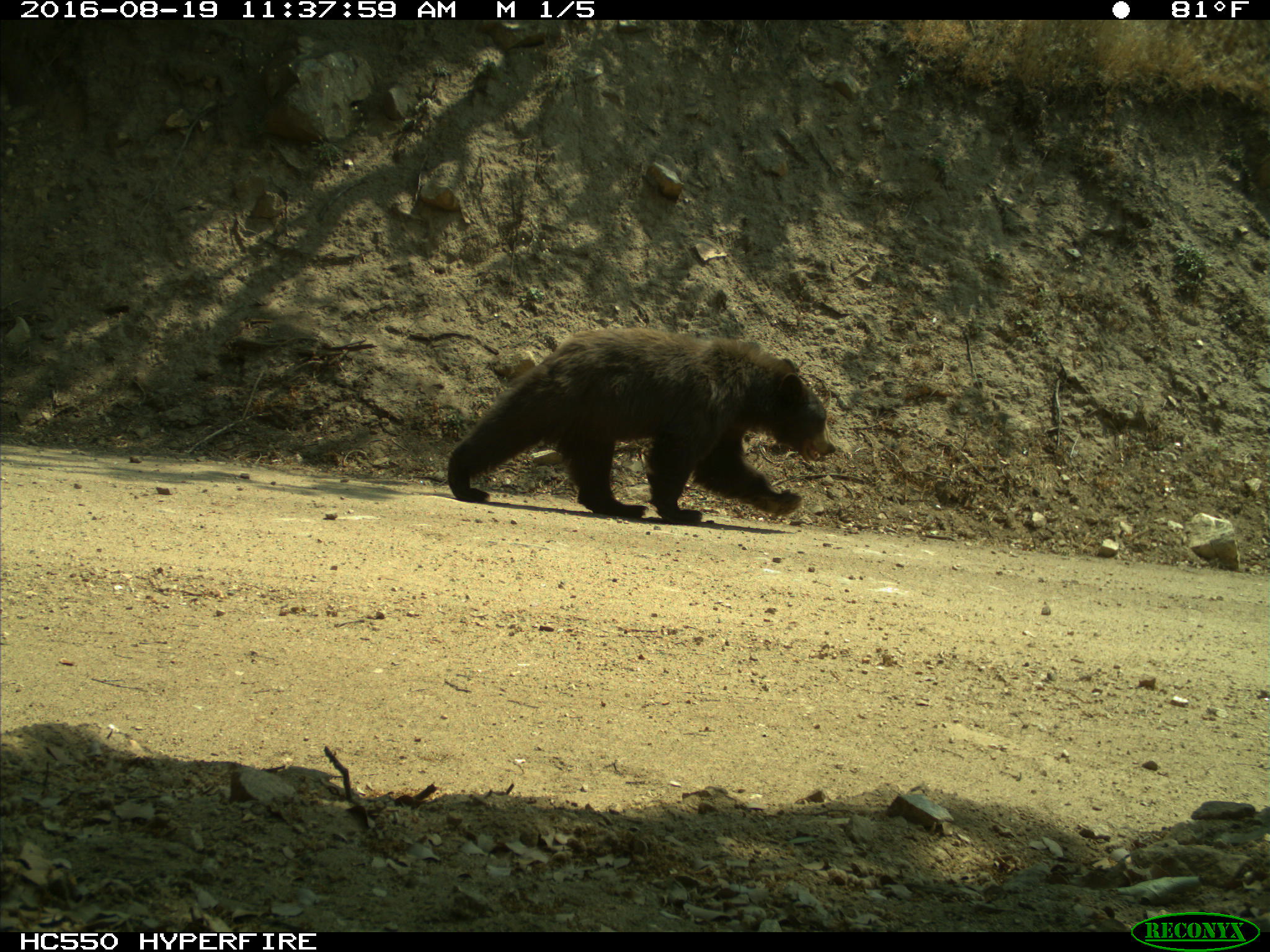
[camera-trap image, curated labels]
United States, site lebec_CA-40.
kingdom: Animalia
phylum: Chordata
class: Mammalia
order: Carnivora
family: Ursidae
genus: Ursus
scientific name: Ursus americanus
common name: american black bear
Ursus americanus (american black bear).